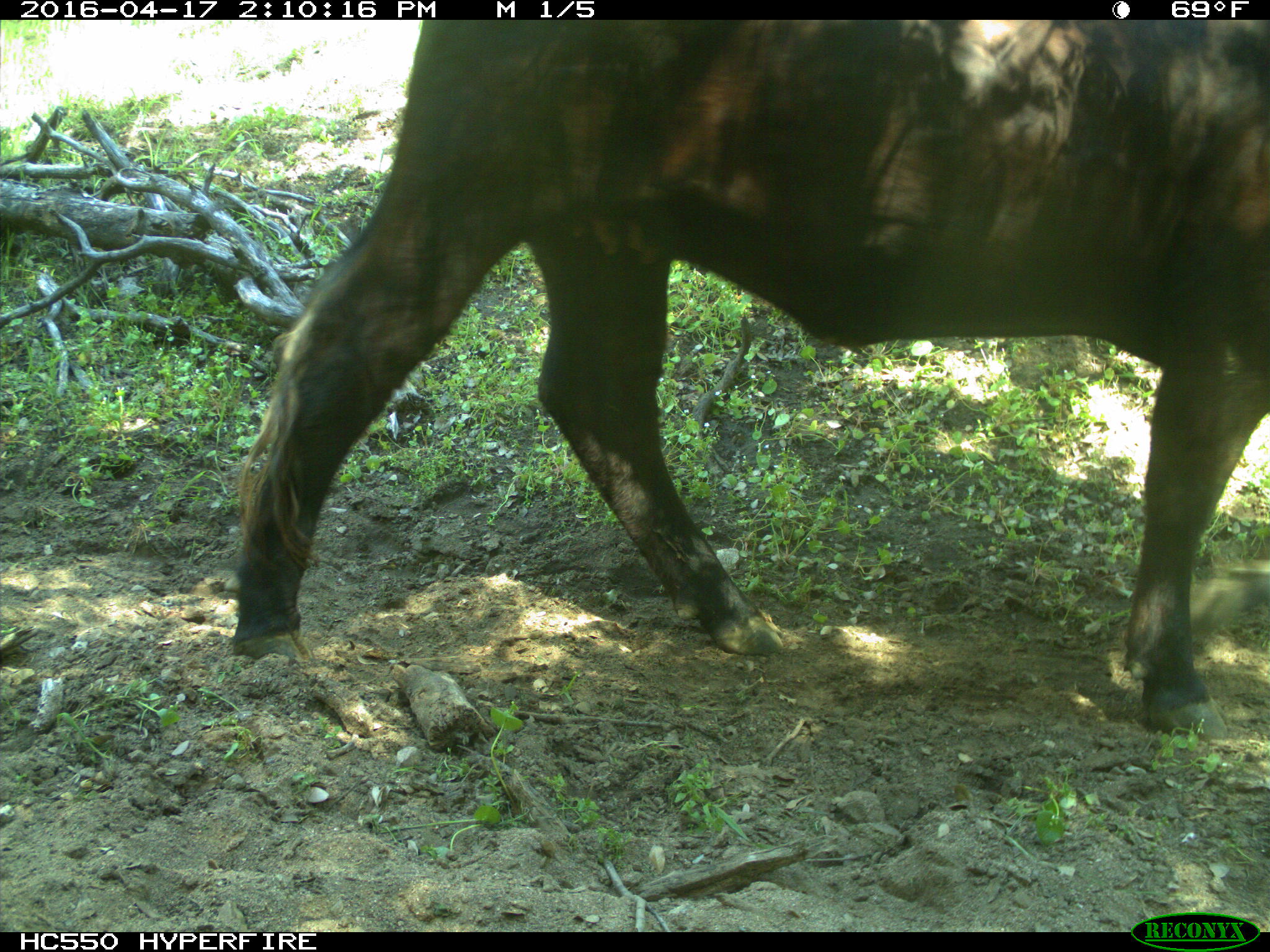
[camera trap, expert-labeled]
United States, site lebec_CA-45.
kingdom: Animalia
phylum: Chordata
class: Mammalia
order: Artiodactyla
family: Bovidae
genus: Bos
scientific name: Bos taurus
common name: domestic cow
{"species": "Bos taurus (domestic cow)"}